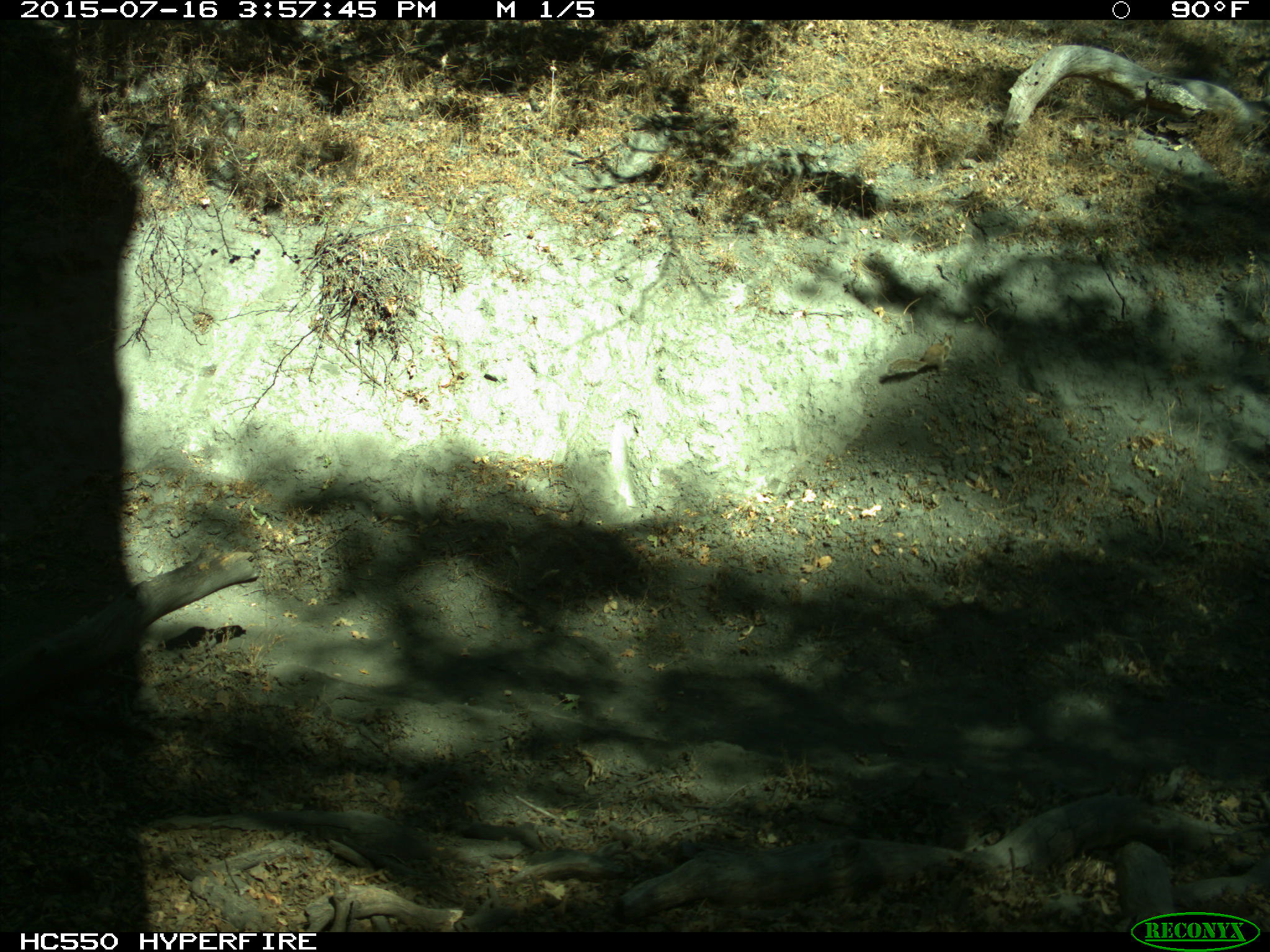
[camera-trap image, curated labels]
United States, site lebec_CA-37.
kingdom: Animalia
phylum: Chordata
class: Mammalia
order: Rodentia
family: Sciuridae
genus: Otospermophilus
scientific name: Otospermophilus beecheyi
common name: california ground squirrel